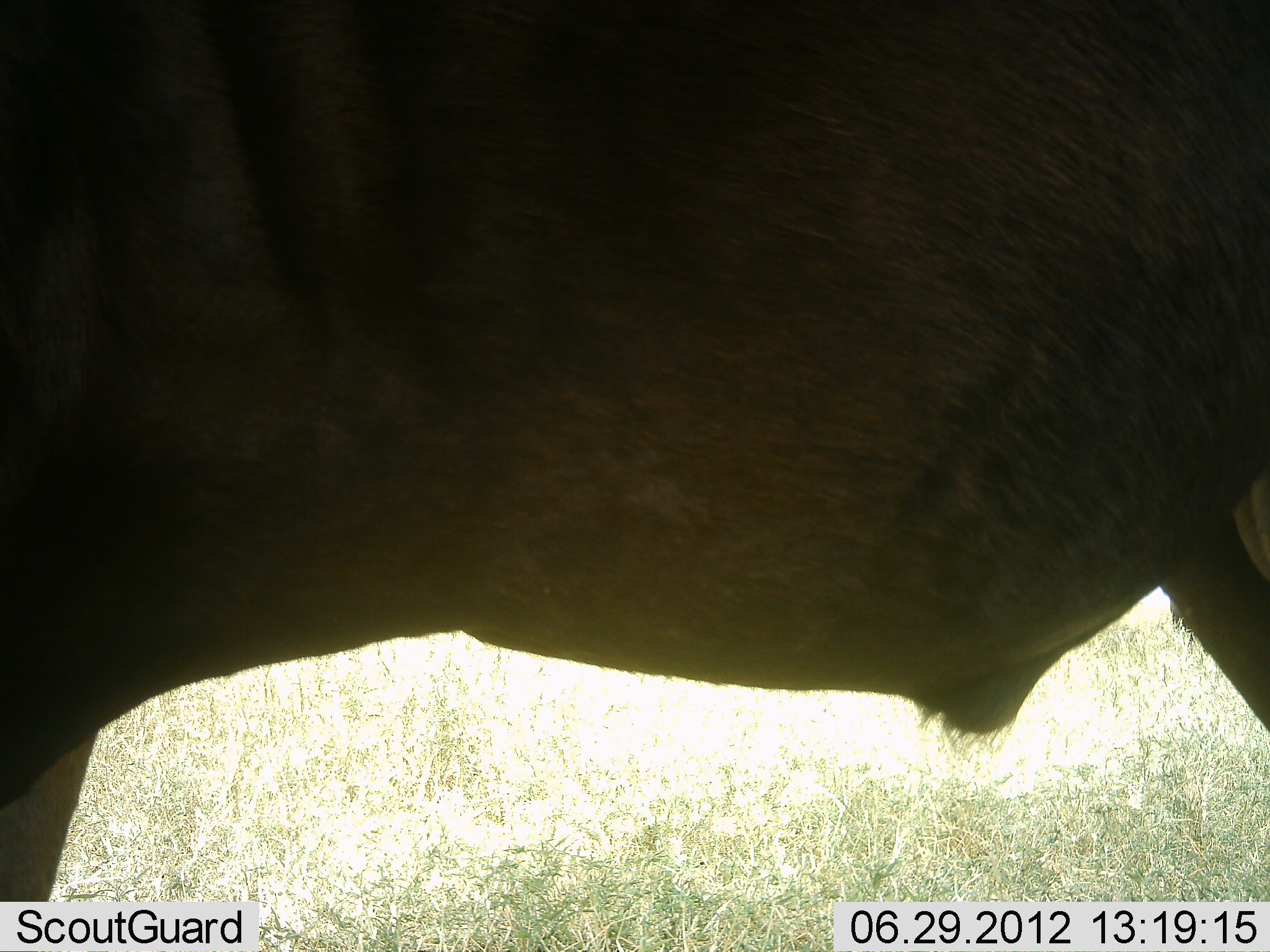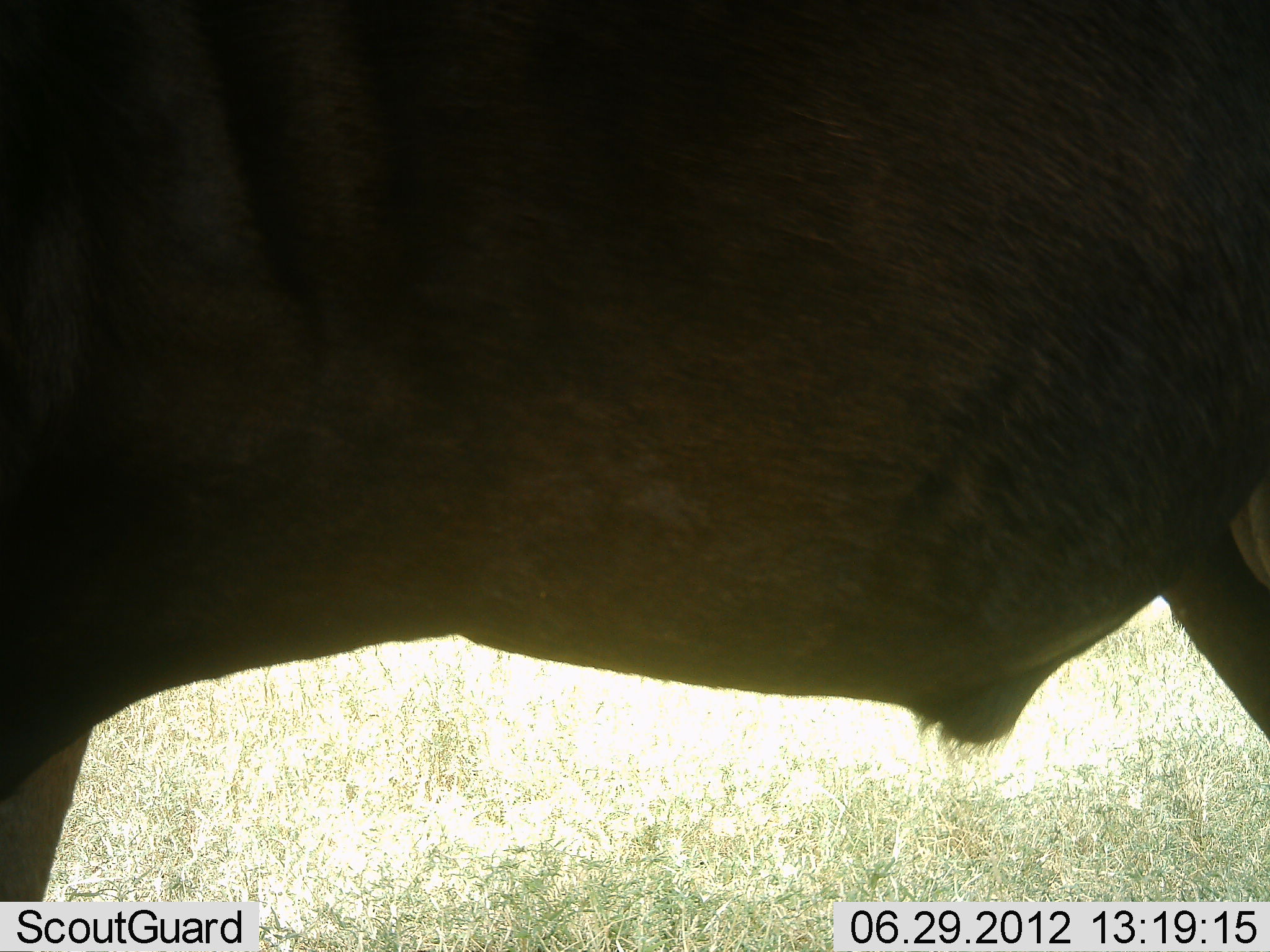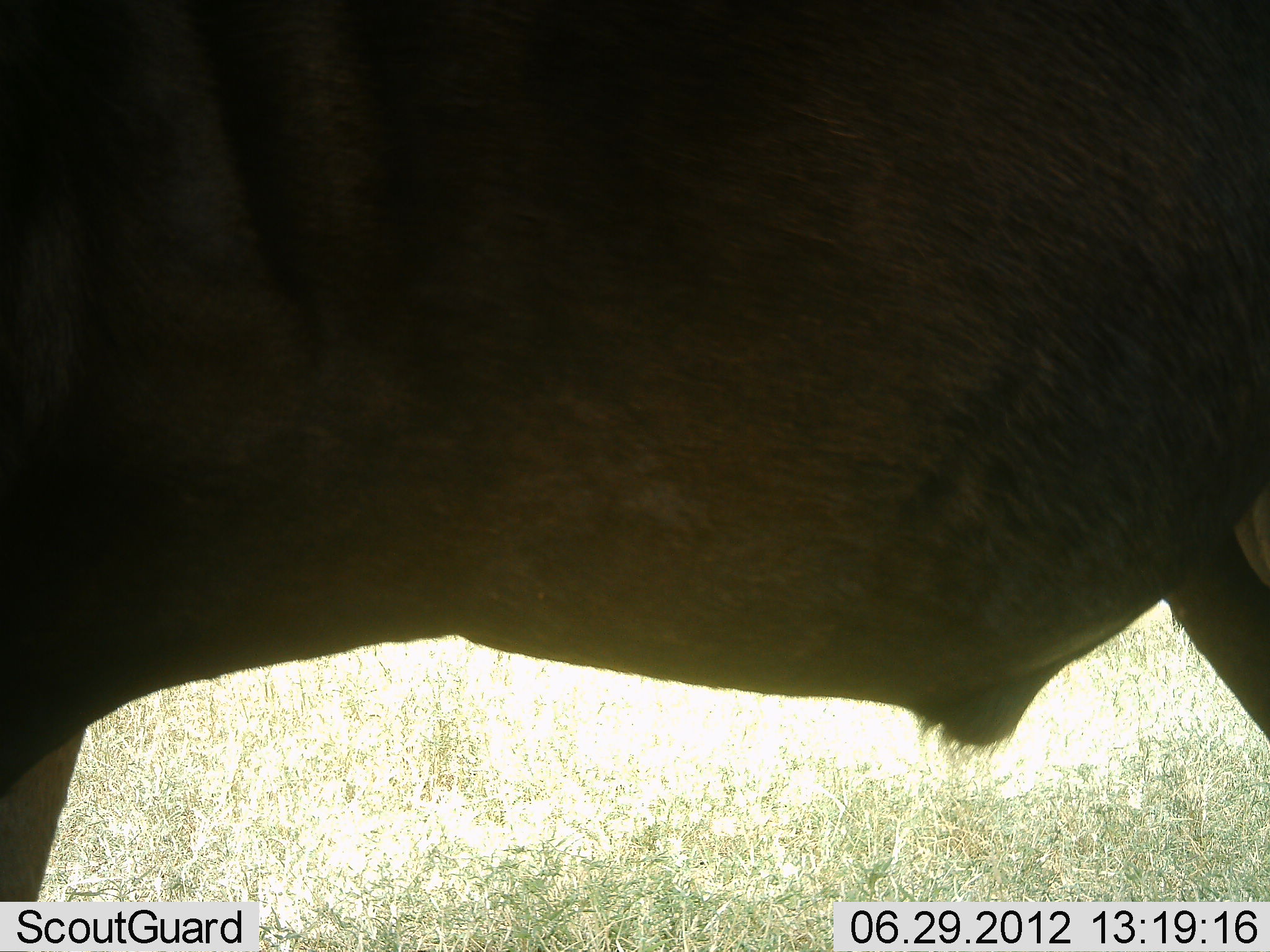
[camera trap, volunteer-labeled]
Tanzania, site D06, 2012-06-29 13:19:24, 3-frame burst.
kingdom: Animalia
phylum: Chordata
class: Mammalia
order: Artiodactyla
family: Bovidae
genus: Connochaetes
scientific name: Connochaetes taurinus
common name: blue wildebeest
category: wildebeest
Wildebeest (blue wildebeest) (Connochaetes taurinus), count 1. Behavior (volunteer vote fractions): standing 100%, resting 0%, moving 0%, interacting 0%. Young present (vote fraction): 0%. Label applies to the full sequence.